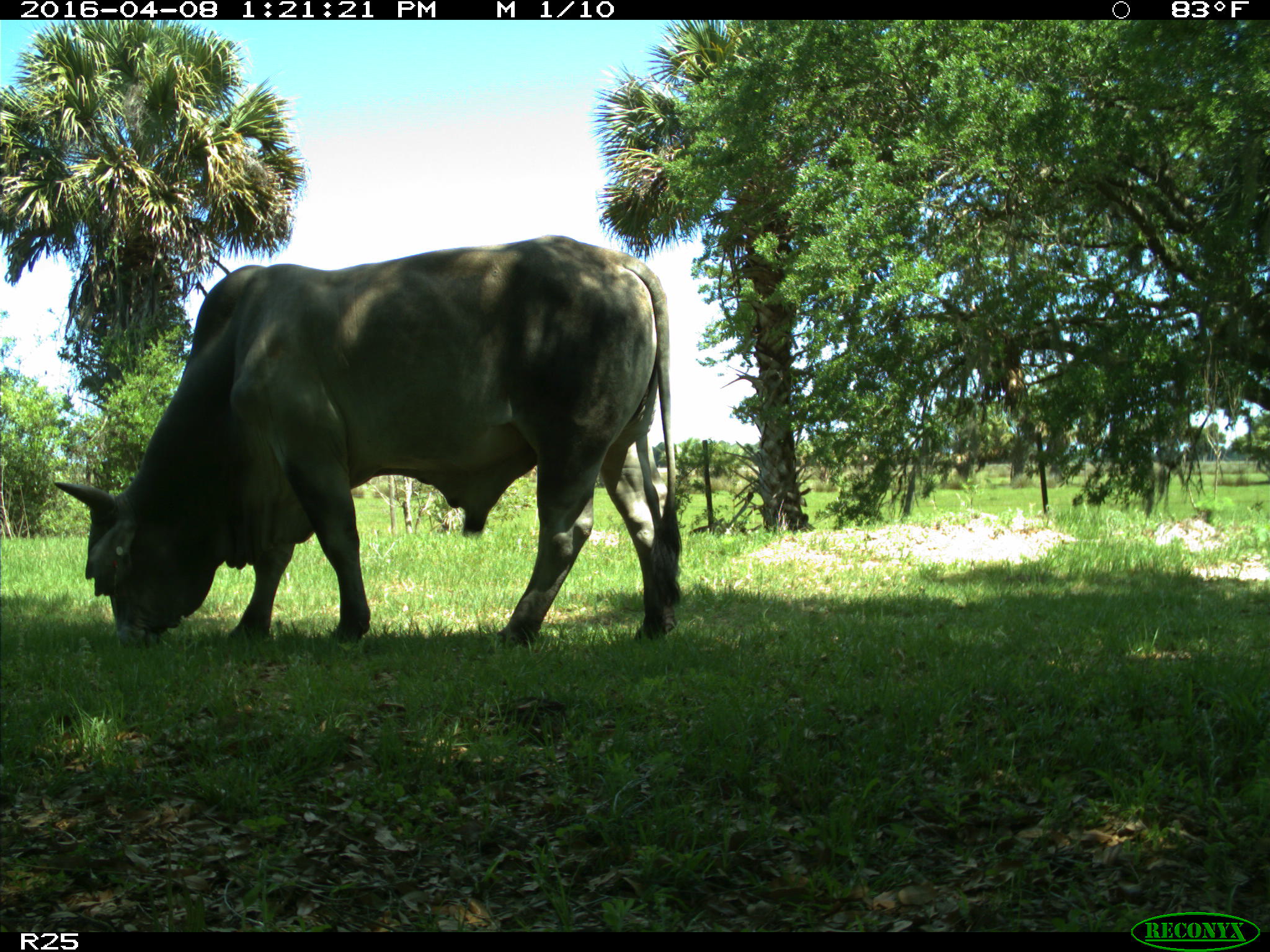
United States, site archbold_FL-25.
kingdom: Animalia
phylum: Chordata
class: Mammalia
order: Artiodactyla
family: Bovidae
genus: Bos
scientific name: Bos taurus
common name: domestic cow